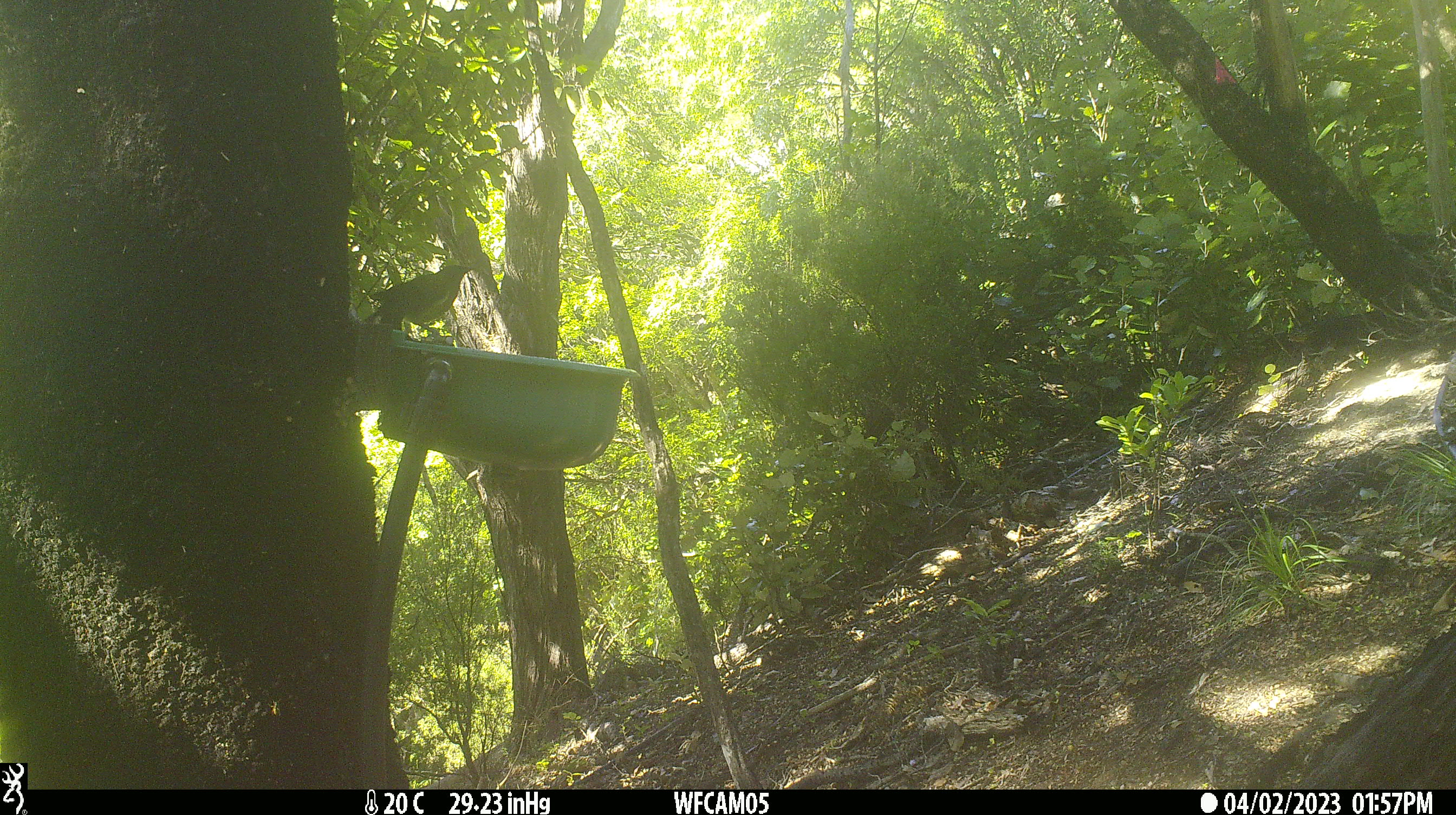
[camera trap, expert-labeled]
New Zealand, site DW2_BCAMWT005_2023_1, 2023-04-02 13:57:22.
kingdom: Animalia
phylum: Chordata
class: Aves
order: Passeriformes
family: Meliphagidae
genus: Anthornis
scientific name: Anthornis melanura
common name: new zealand bellbird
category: bellbird